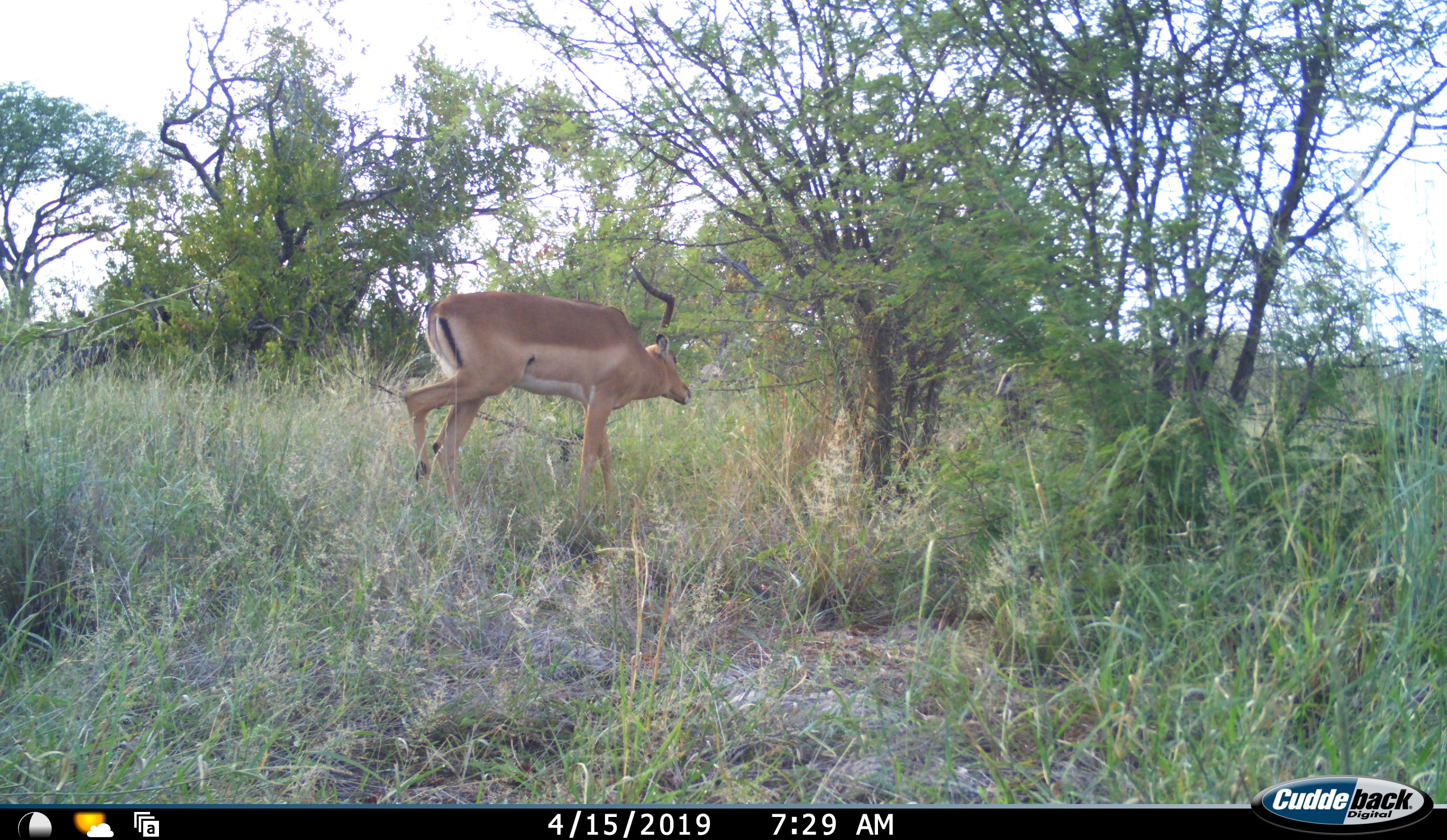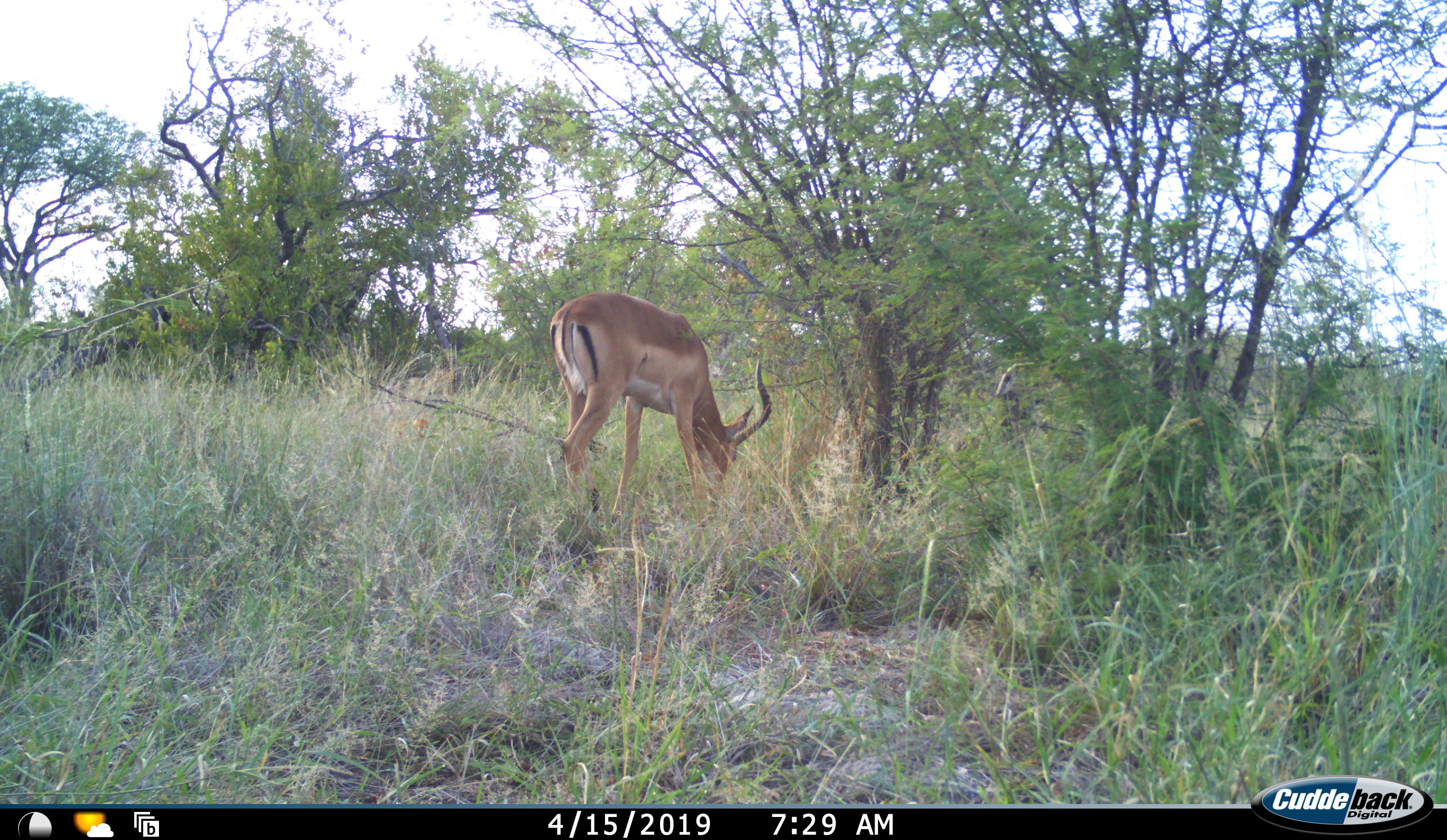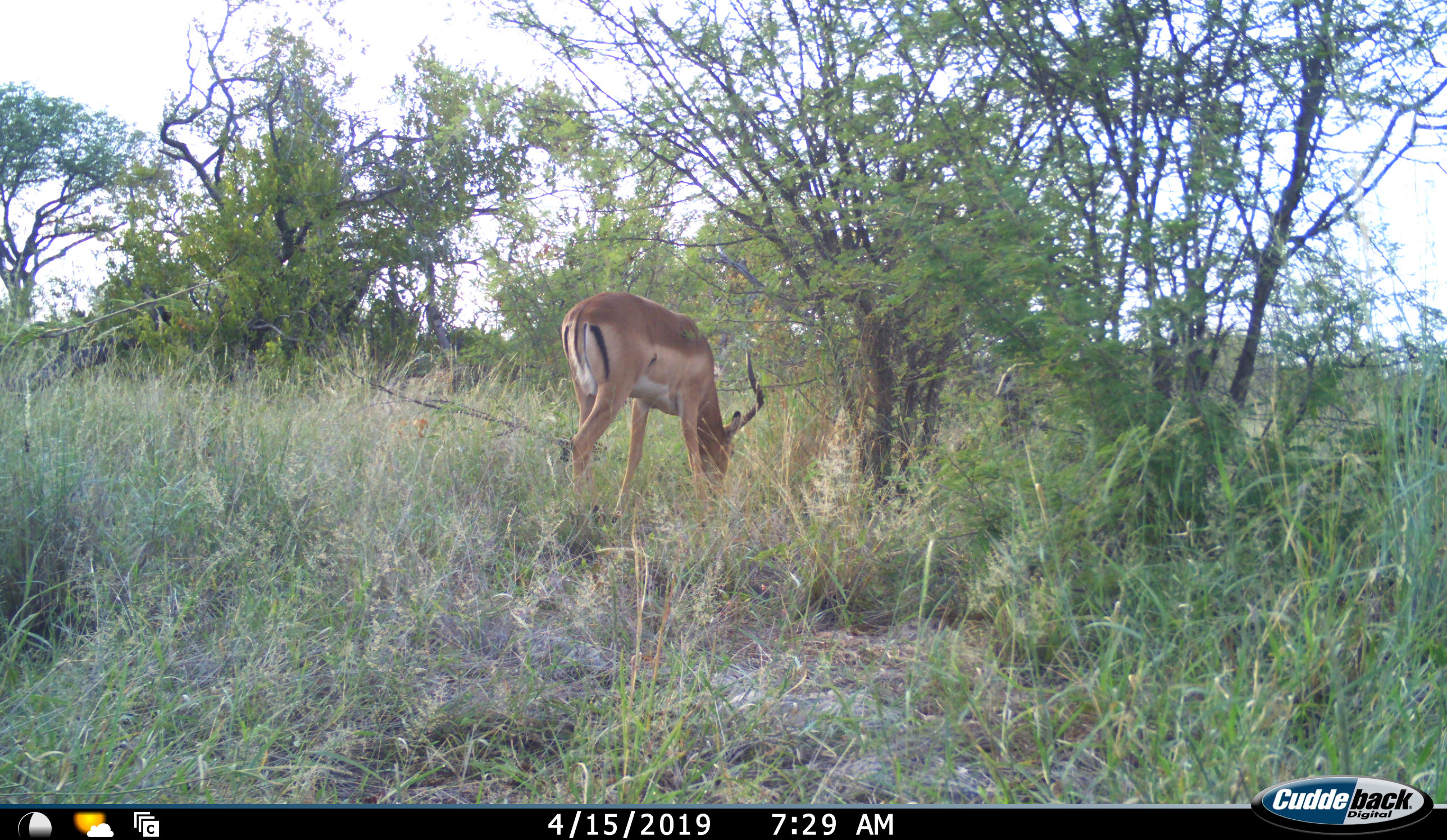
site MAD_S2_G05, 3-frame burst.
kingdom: Animalia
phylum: Chordata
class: Mammalia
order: Artiodactyla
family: Bovidae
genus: Aepyceros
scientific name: Aepyceros melampus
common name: impala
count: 1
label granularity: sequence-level